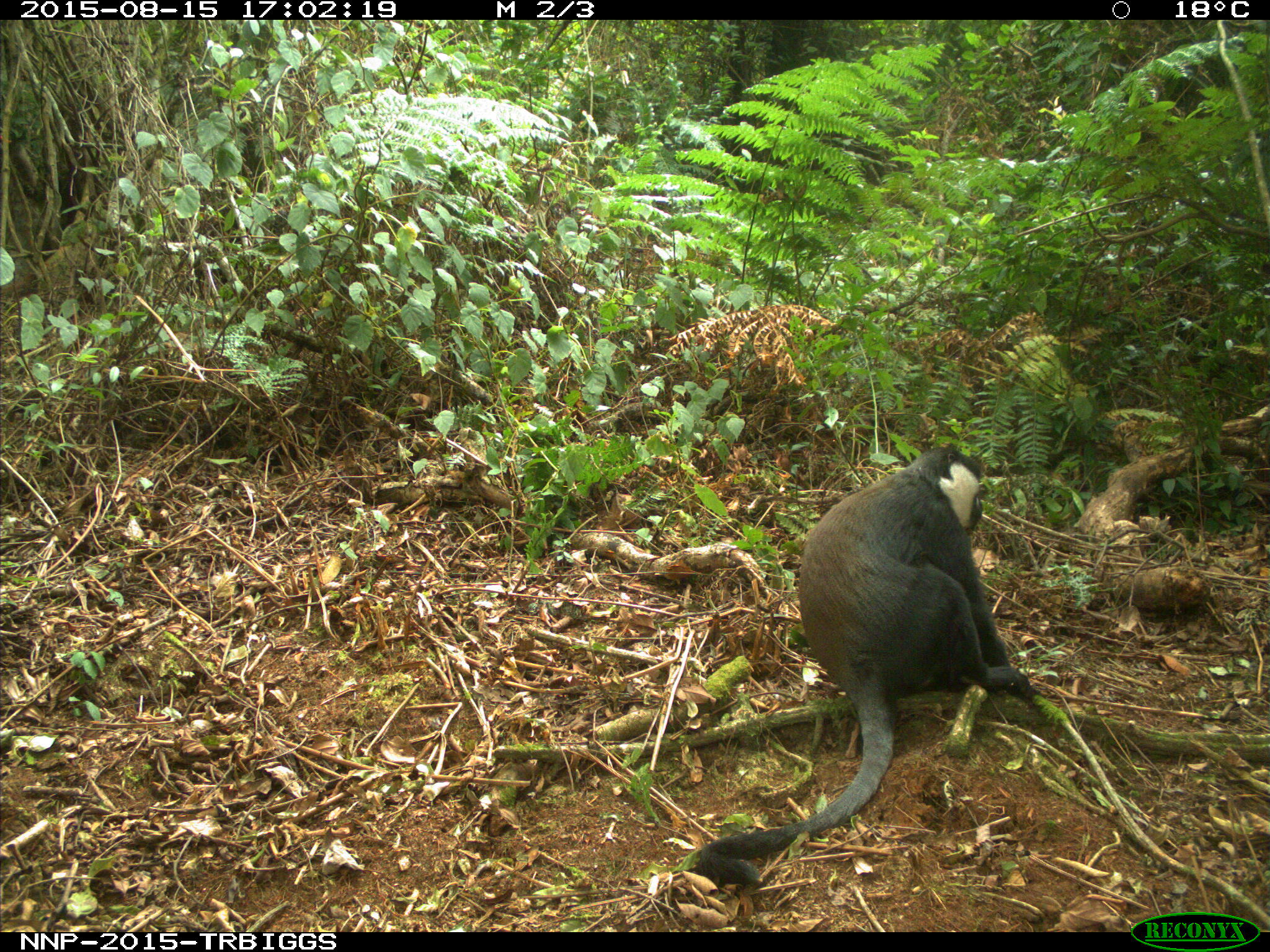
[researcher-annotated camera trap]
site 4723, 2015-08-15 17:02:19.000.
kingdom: Animalia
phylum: Chordata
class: Mammalia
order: Primates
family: Cercopithecidae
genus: Allochrocebus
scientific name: Allochrocebus lhoesti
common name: l'hoest's monkey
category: cercopithecus lhoesti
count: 1